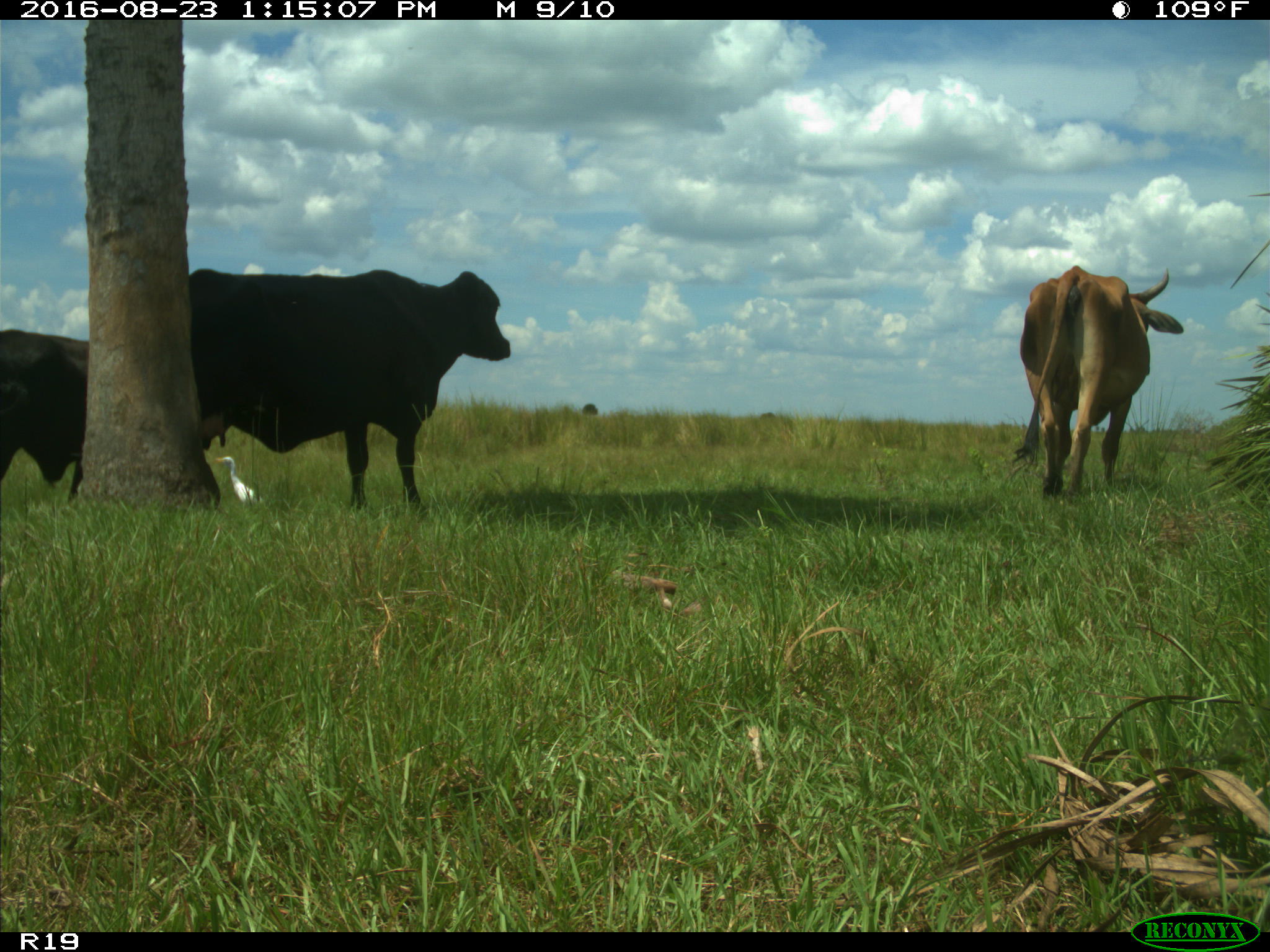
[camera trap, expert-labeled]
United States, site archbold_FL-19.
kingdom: Animalia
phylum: Chordata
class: Mammalia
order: Artiodactyla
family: Bovidae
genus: Bos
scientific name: Bos taurus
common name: domestic cow